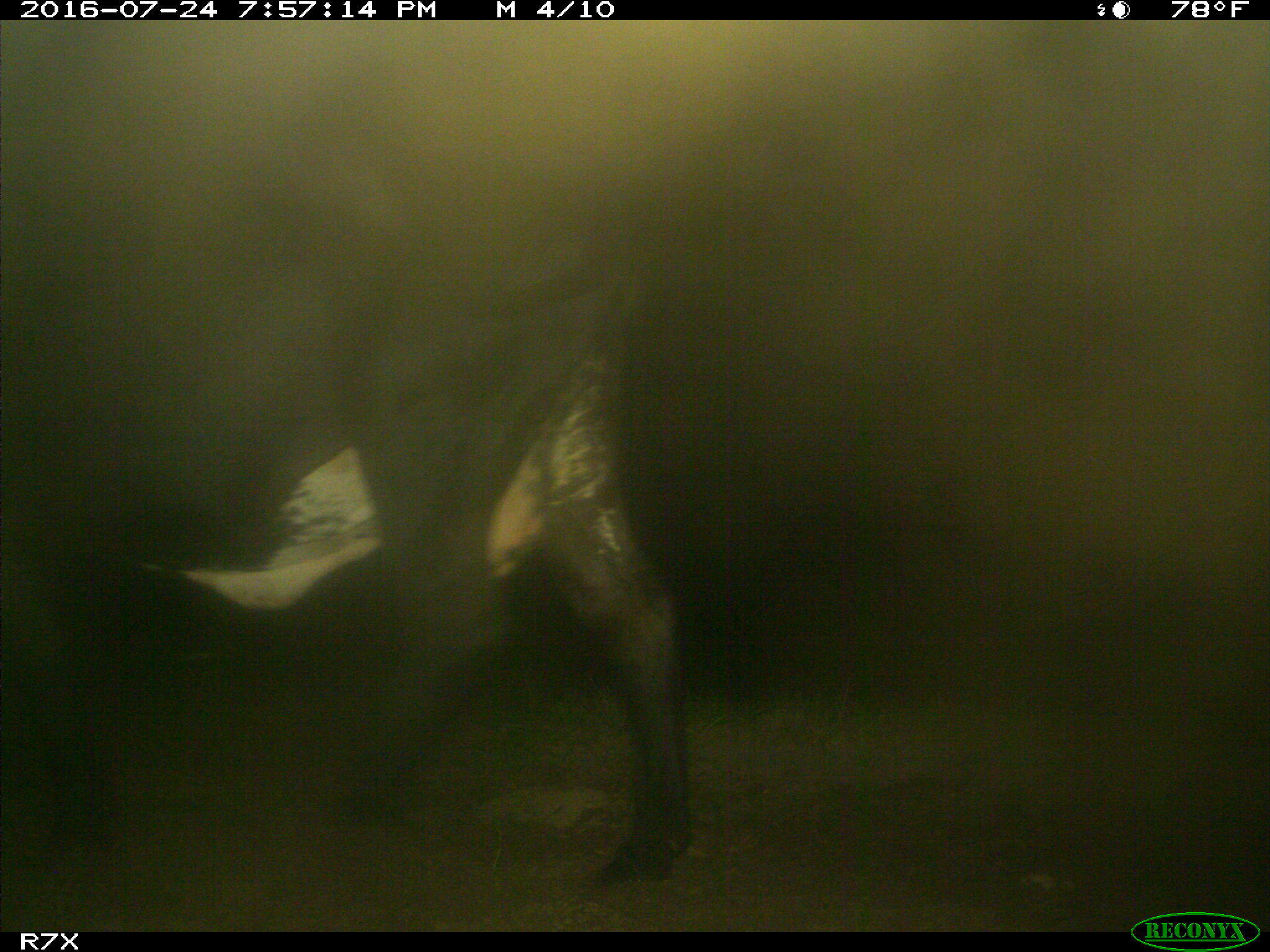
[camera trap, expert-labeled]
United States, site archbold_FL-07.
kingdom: Animalia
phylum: Chordata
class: Mammalia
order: Artiodactyla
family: Bovidae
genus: Bos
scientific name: Bos taurus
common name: domestic cow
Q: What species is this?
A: Bos taurus (domestic cow).